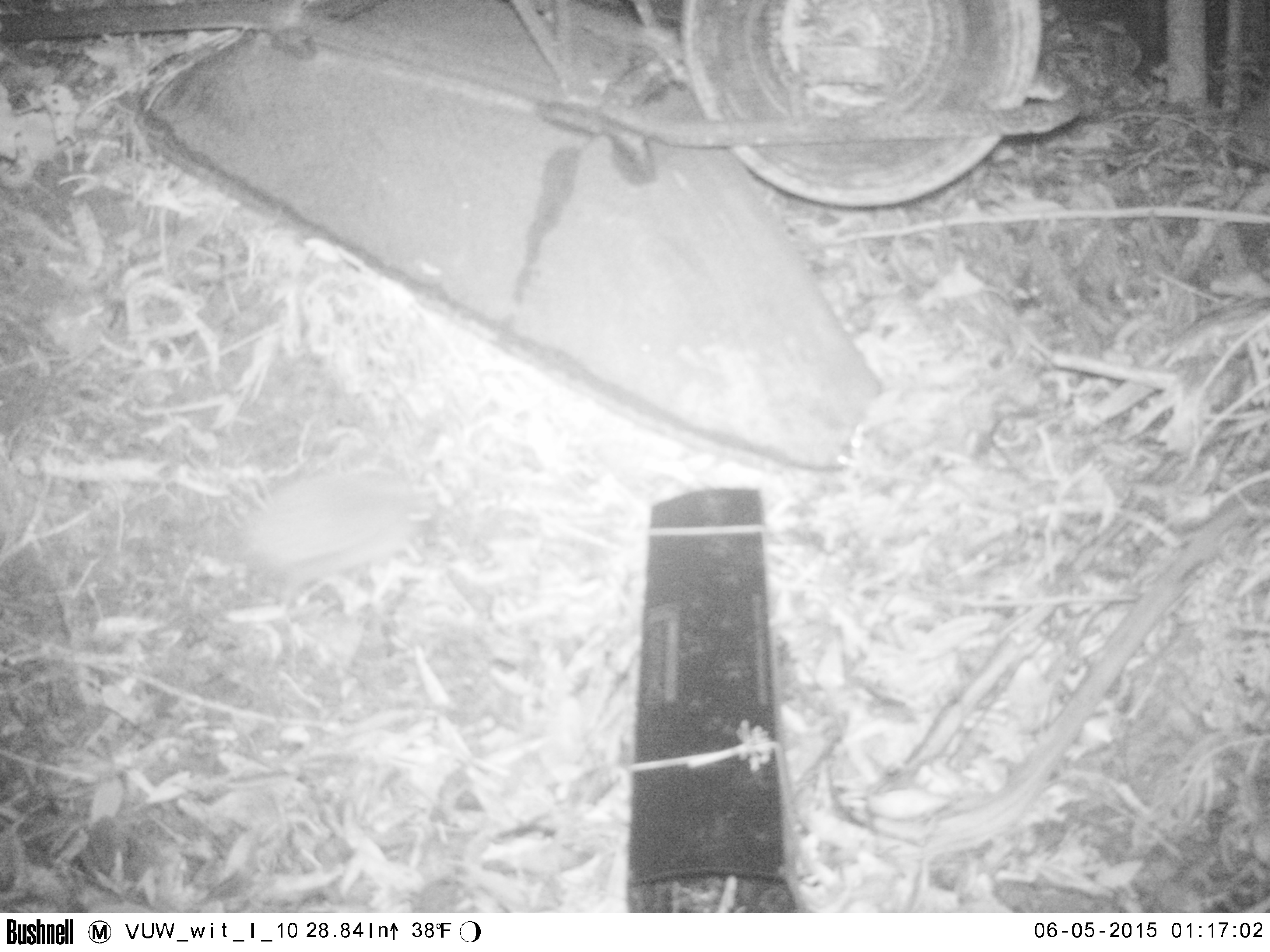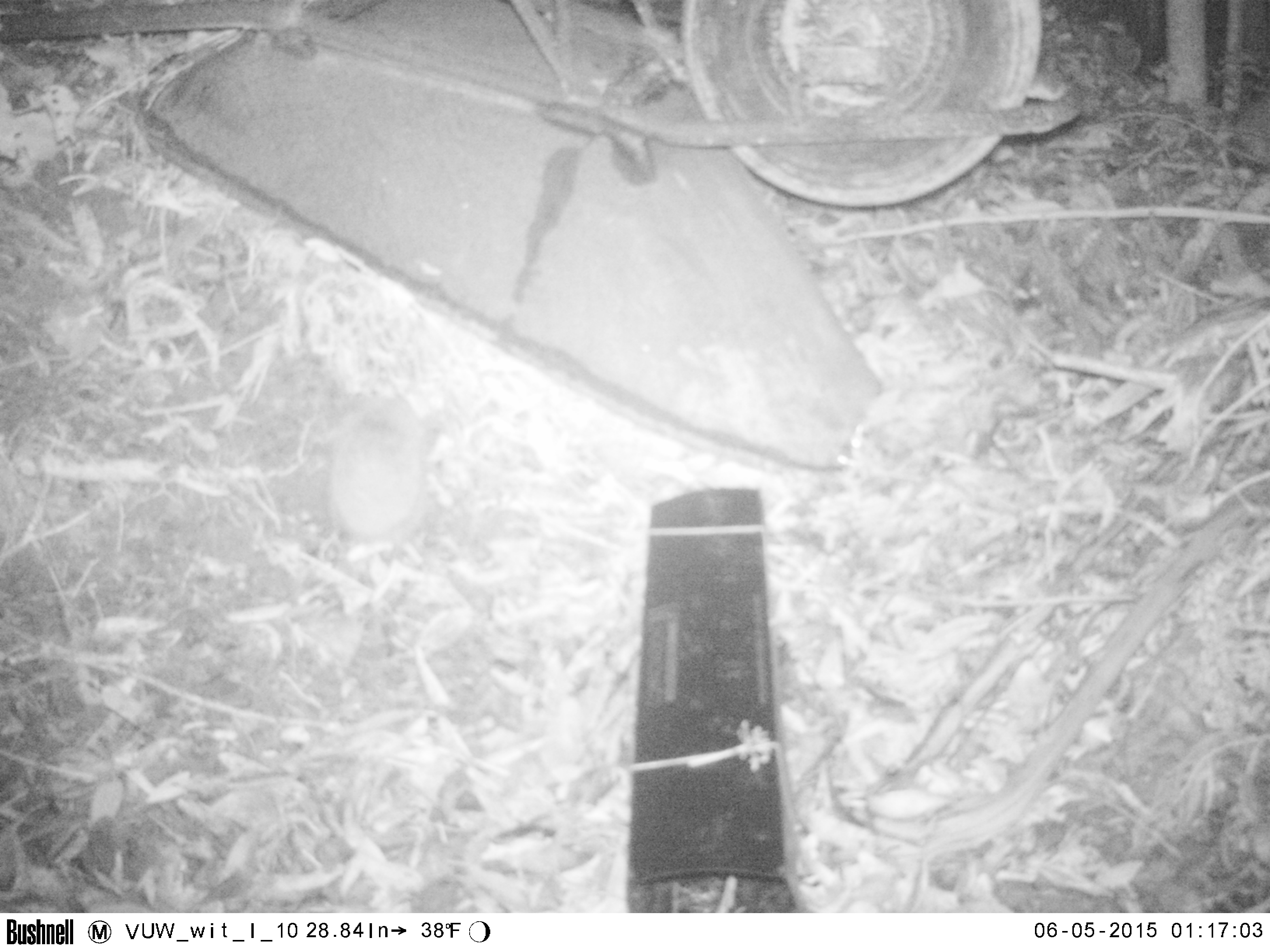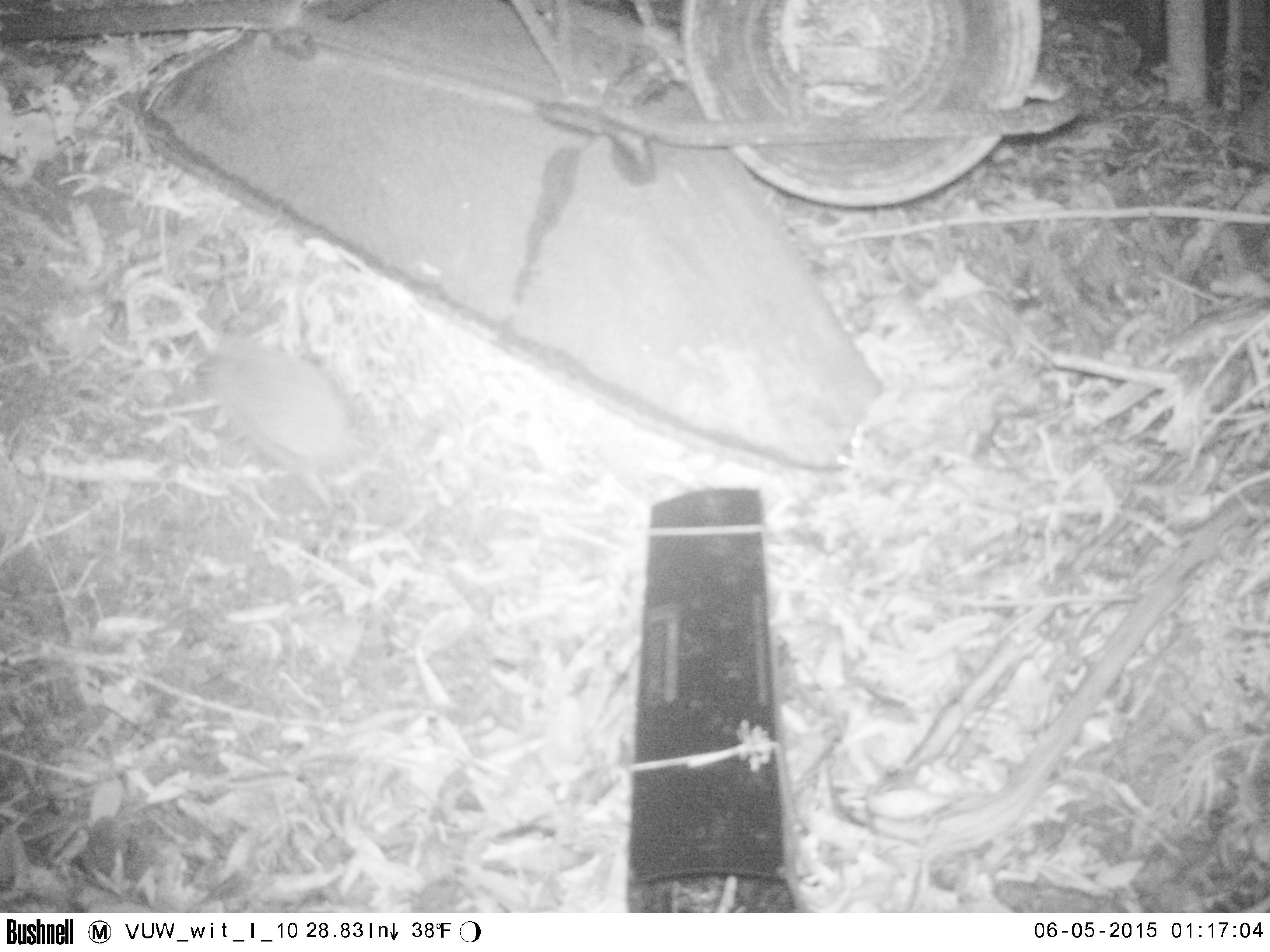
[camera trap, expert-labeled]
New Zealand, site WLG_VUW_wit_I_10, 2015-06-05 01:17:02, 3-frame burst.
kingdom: Animalia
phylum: Chordata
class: Mammalia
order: Eulipotyphla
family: Erinaceidae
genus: Erinaceus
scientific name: Erinaceus europaeus europaeus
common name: european hedgehog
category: hedgehog